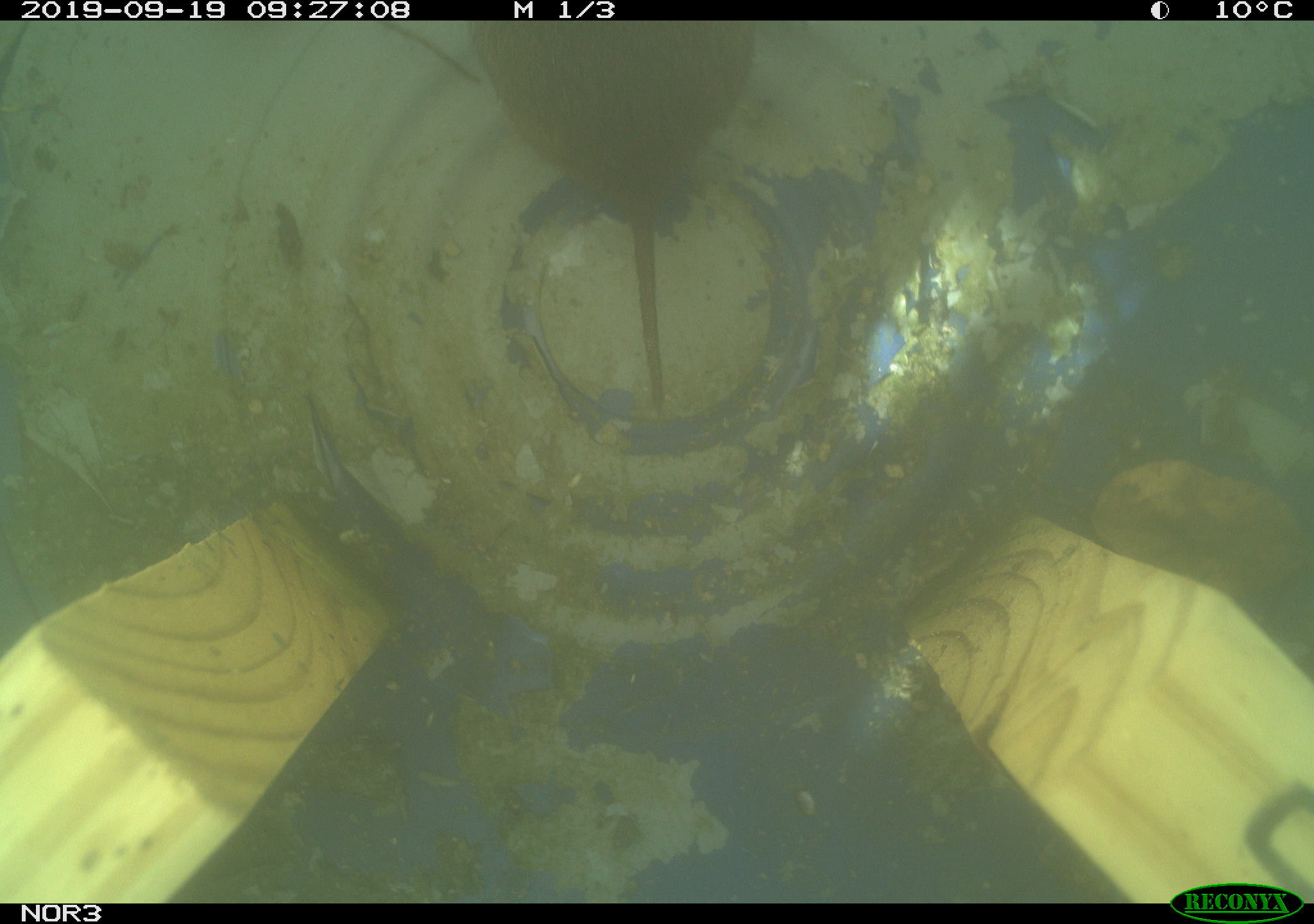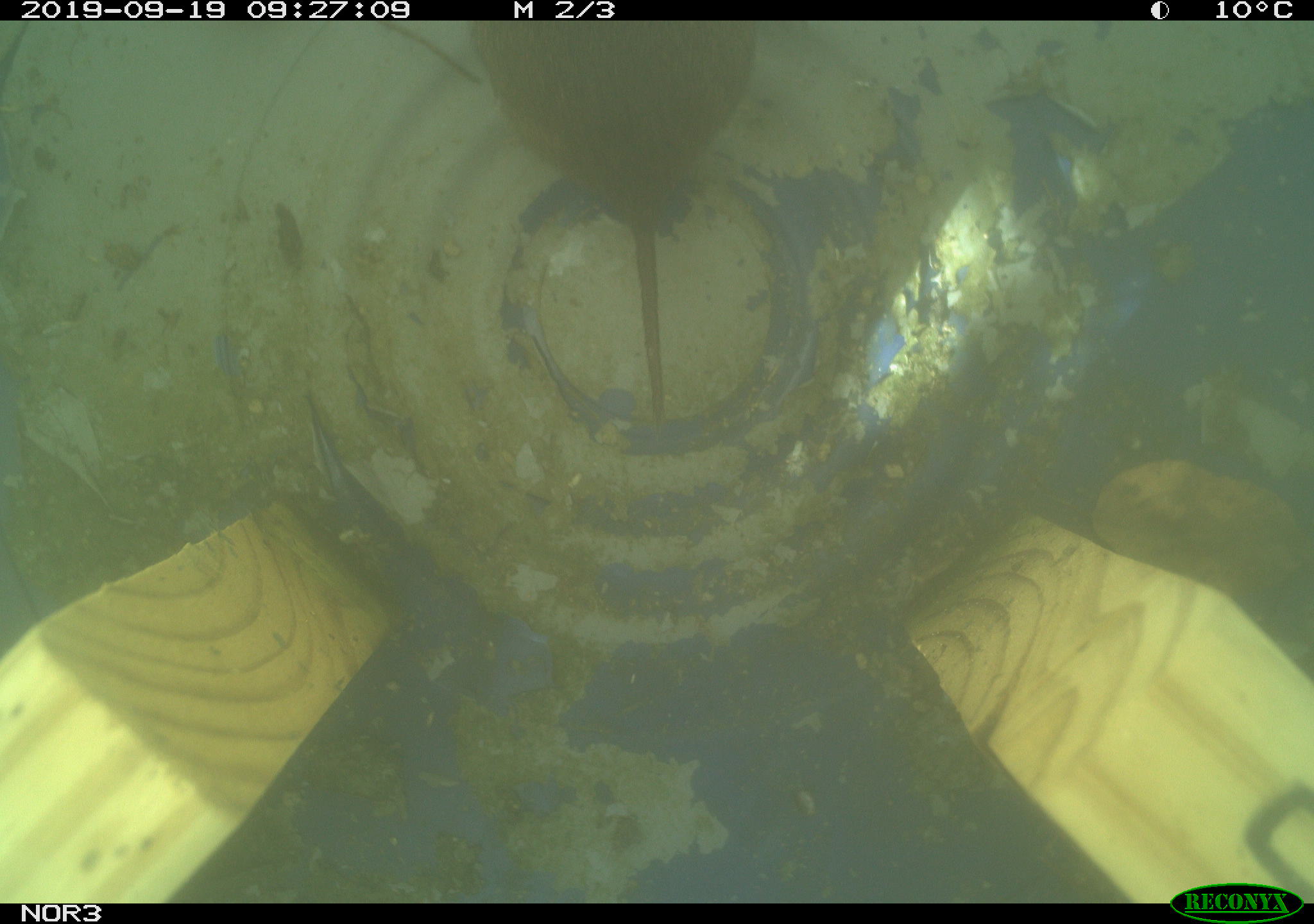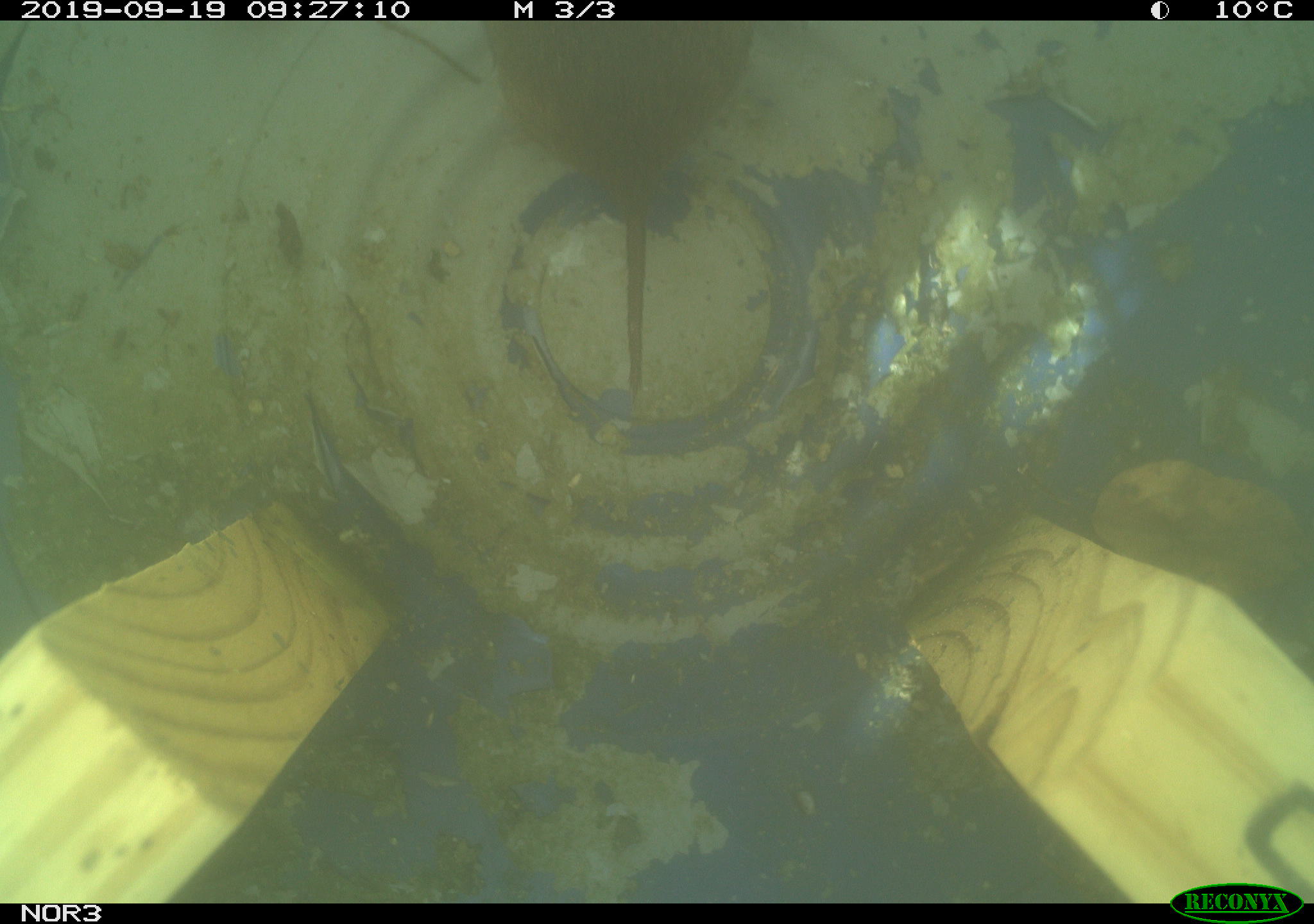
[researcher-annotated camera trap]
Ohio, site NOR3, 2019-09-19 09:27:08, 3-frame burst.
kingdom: Animalia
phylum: Chordata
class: Mammalia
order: Rodentia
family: Cricetidae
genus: Microtus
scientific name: Microtus pennsylvanicus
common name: meadow vole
Meadow vole (Microtus pennsylvanicus).